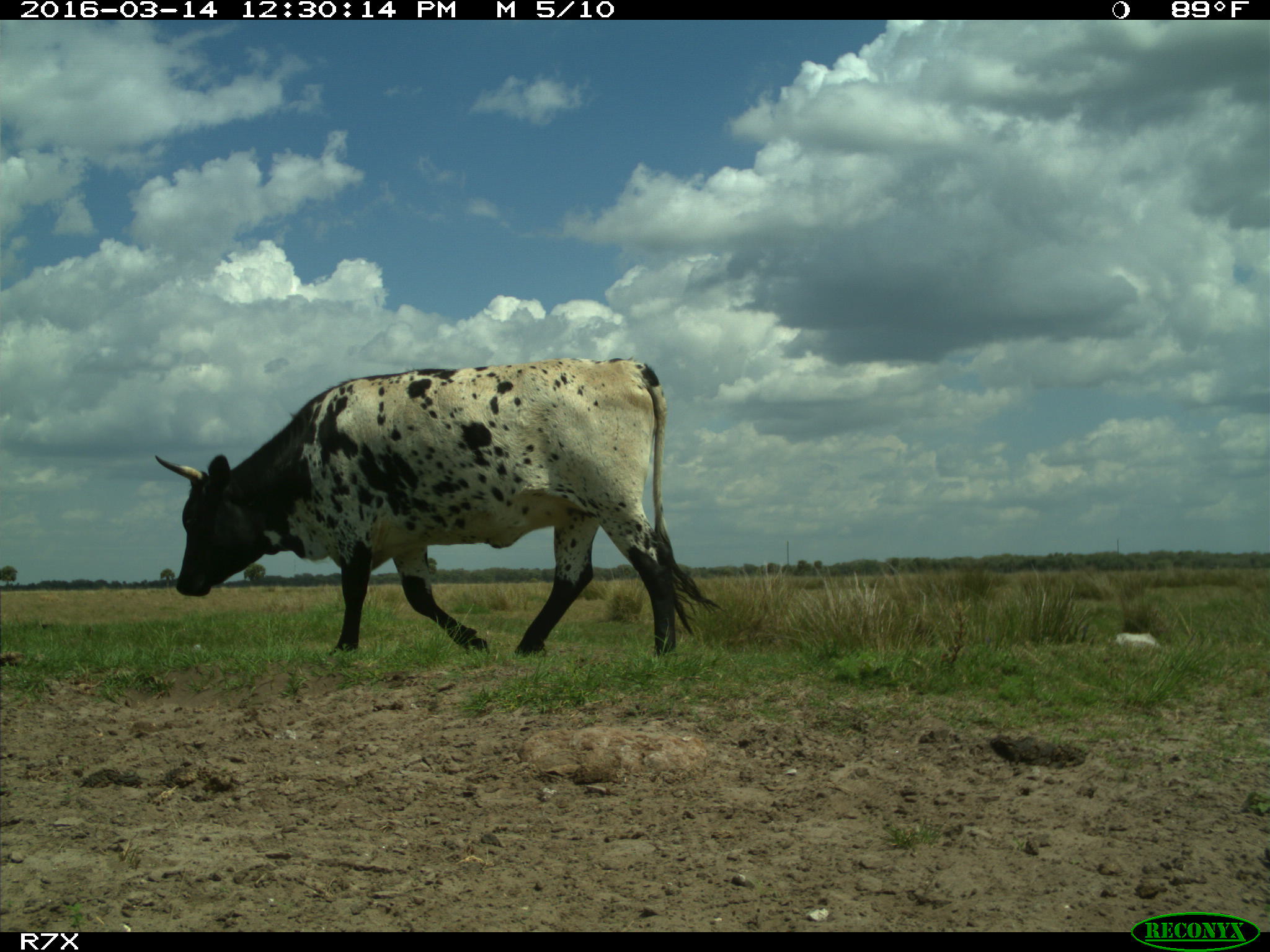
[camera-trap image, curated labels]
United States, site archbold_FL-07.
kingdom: Animalia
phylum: Chordata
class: Mammalia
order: Artiodactyla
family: Bovidae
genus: Bos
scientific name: Bos taurus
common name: domestic cow